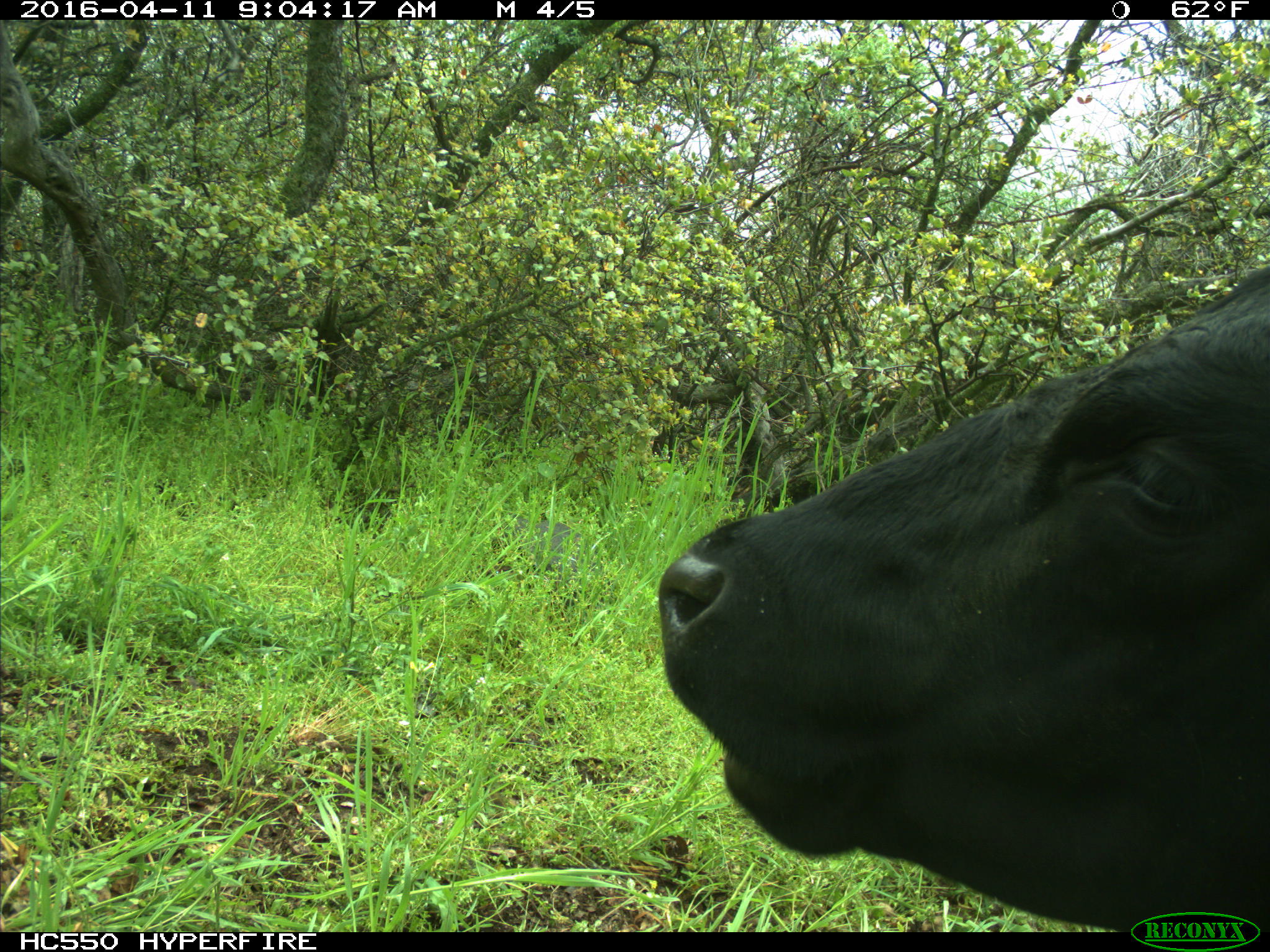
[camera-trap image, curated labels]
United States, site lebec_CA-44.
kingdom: Animalia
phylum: Chordata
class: Mammalia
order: Artiodactyla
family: Bovidae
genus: Bos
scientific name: Bos taurus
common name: domestic cow